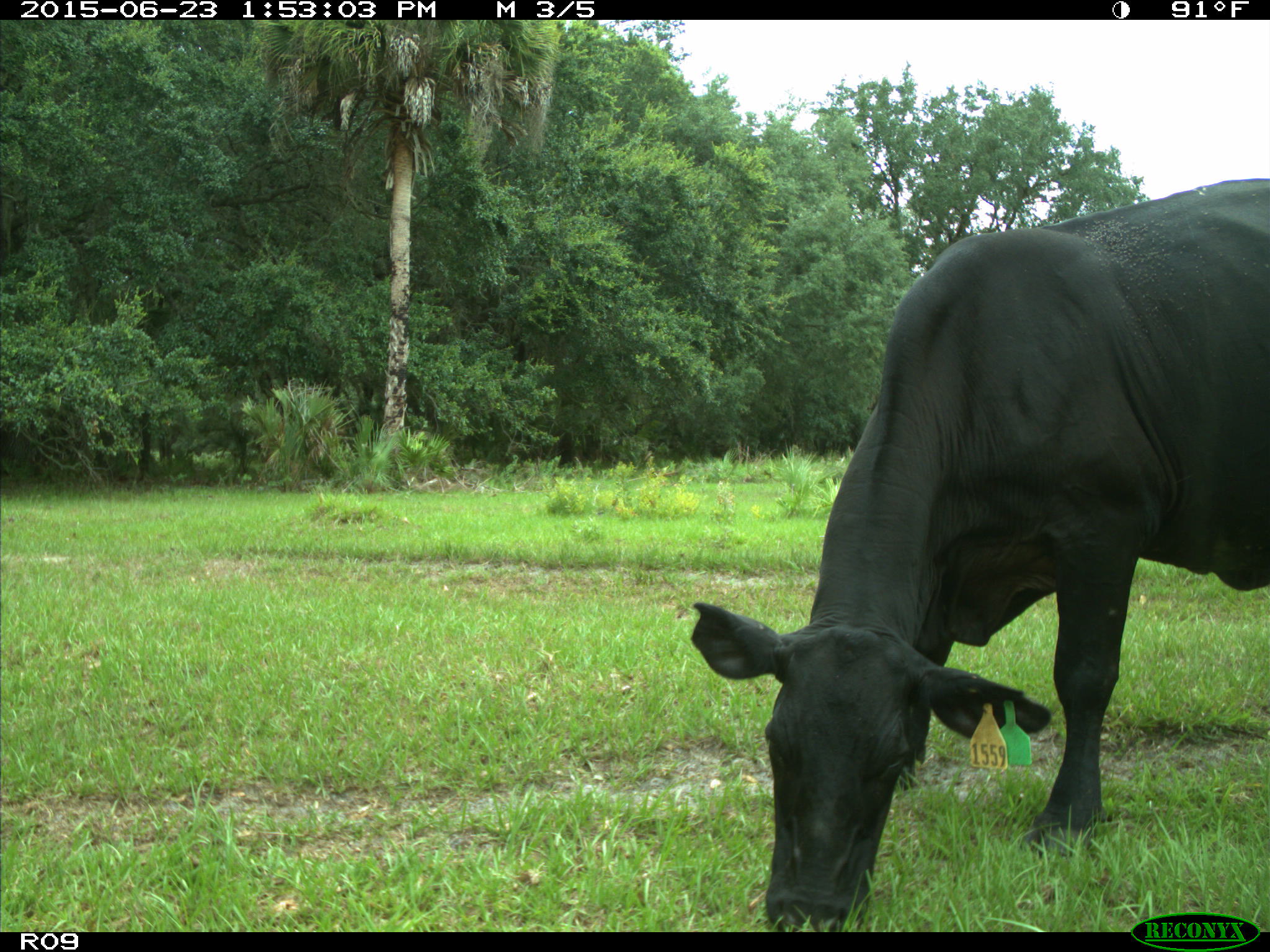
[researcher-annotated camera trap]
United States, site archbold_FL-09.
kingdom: Animalia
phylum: Chordata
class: Mammalia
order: Artiodactyla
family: Bovidae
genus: Bos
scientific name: Bos taurus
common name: domestic cow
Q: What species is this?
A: Bos taurus (domestic cow).